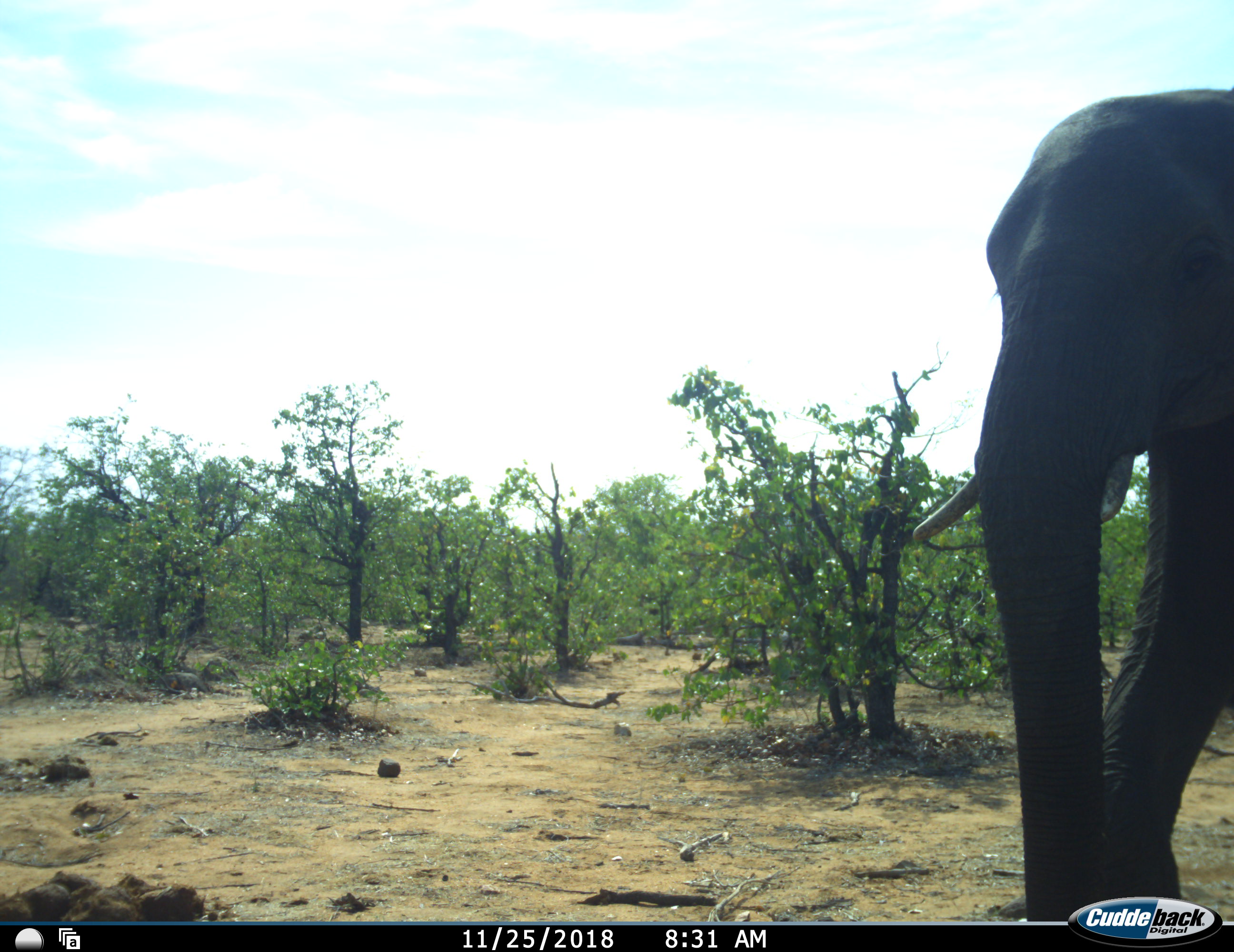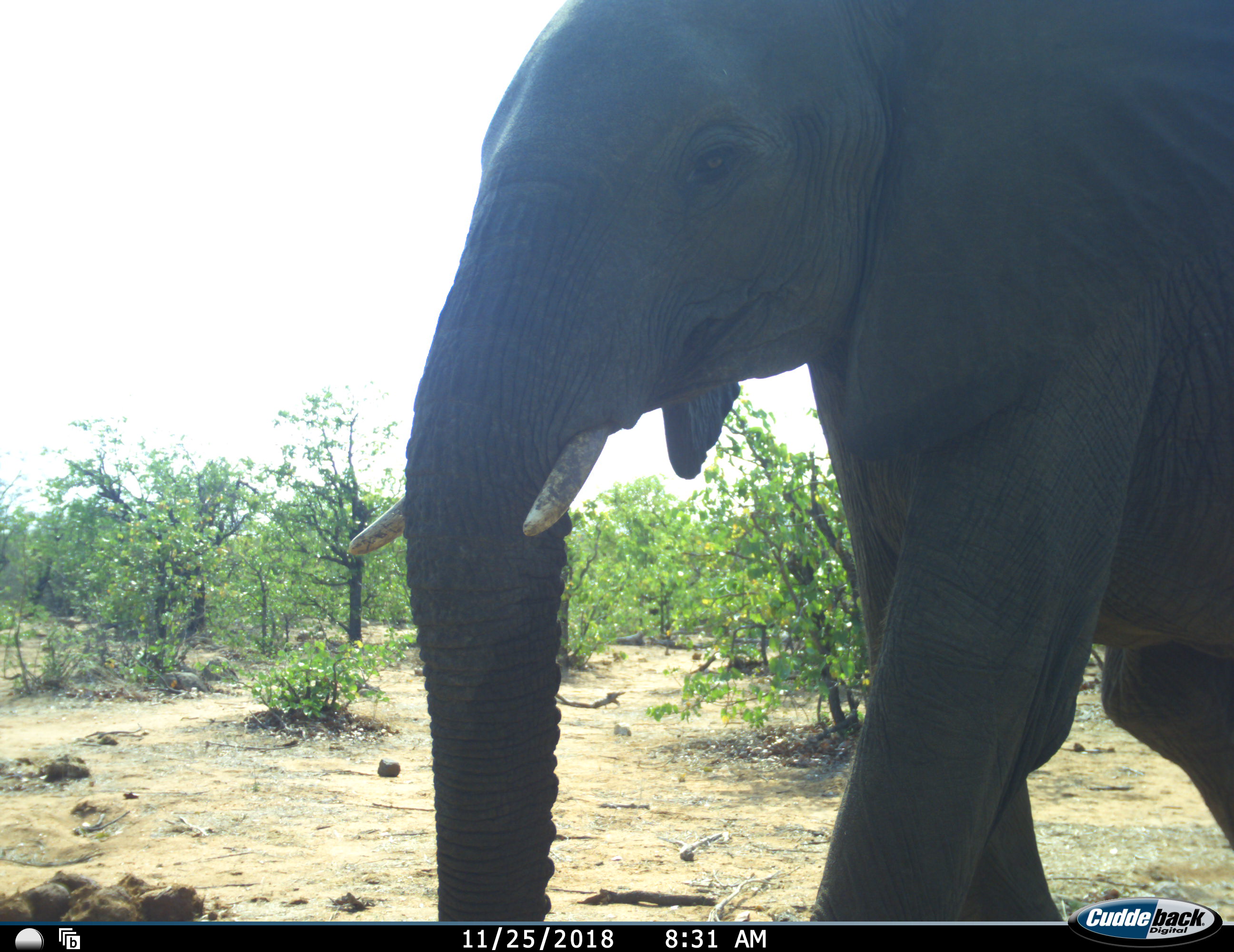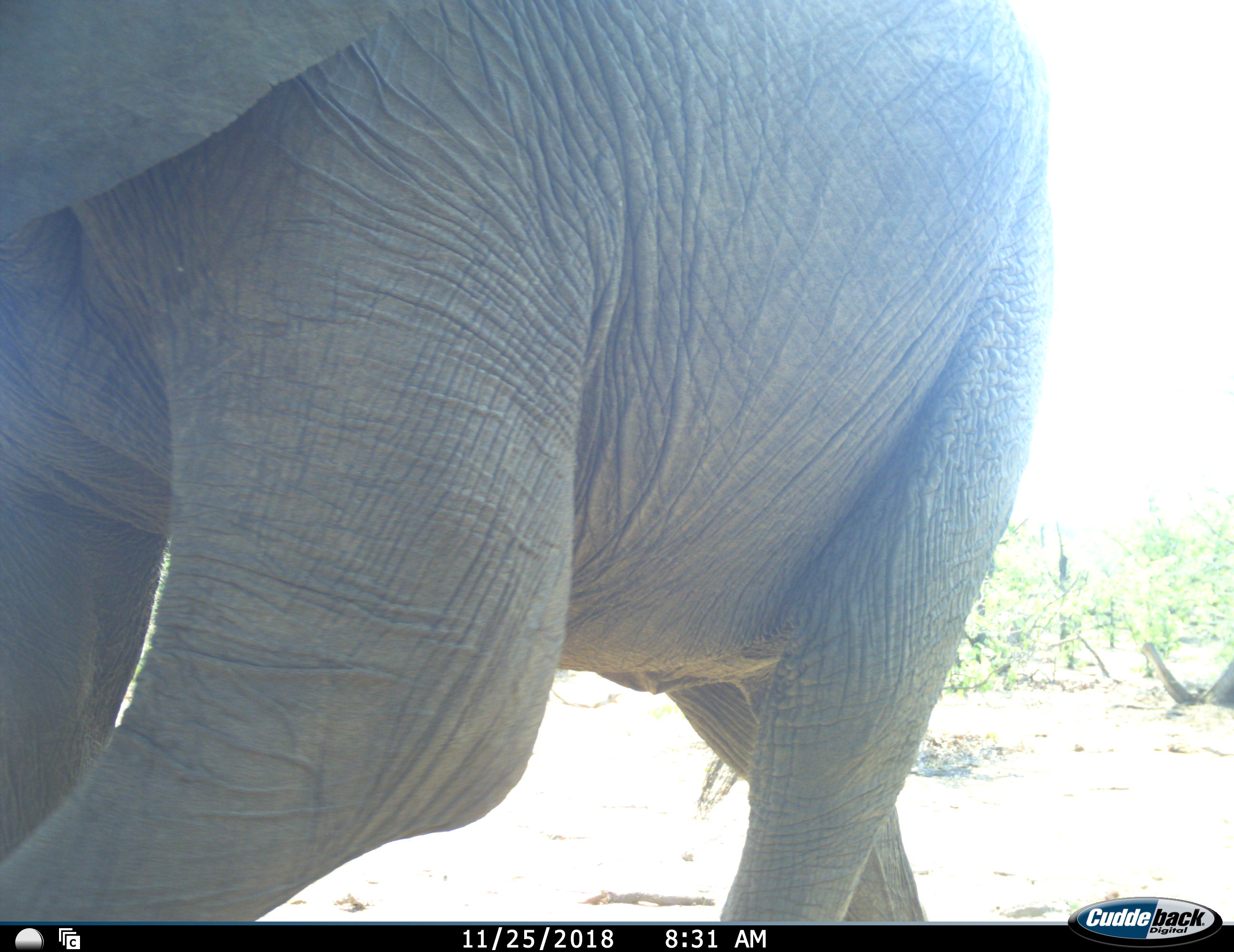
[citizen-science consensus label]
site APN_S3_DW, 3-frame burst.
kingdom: Animalia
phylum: Chordata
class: Mammalia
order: Proboscidea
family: Elephantidae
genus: Loxodonta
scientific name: Loxodonta africana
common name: african bush elephant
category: elephant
Elephant (african bush elephant) (Loxodonta africana), count 1. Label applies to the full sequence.